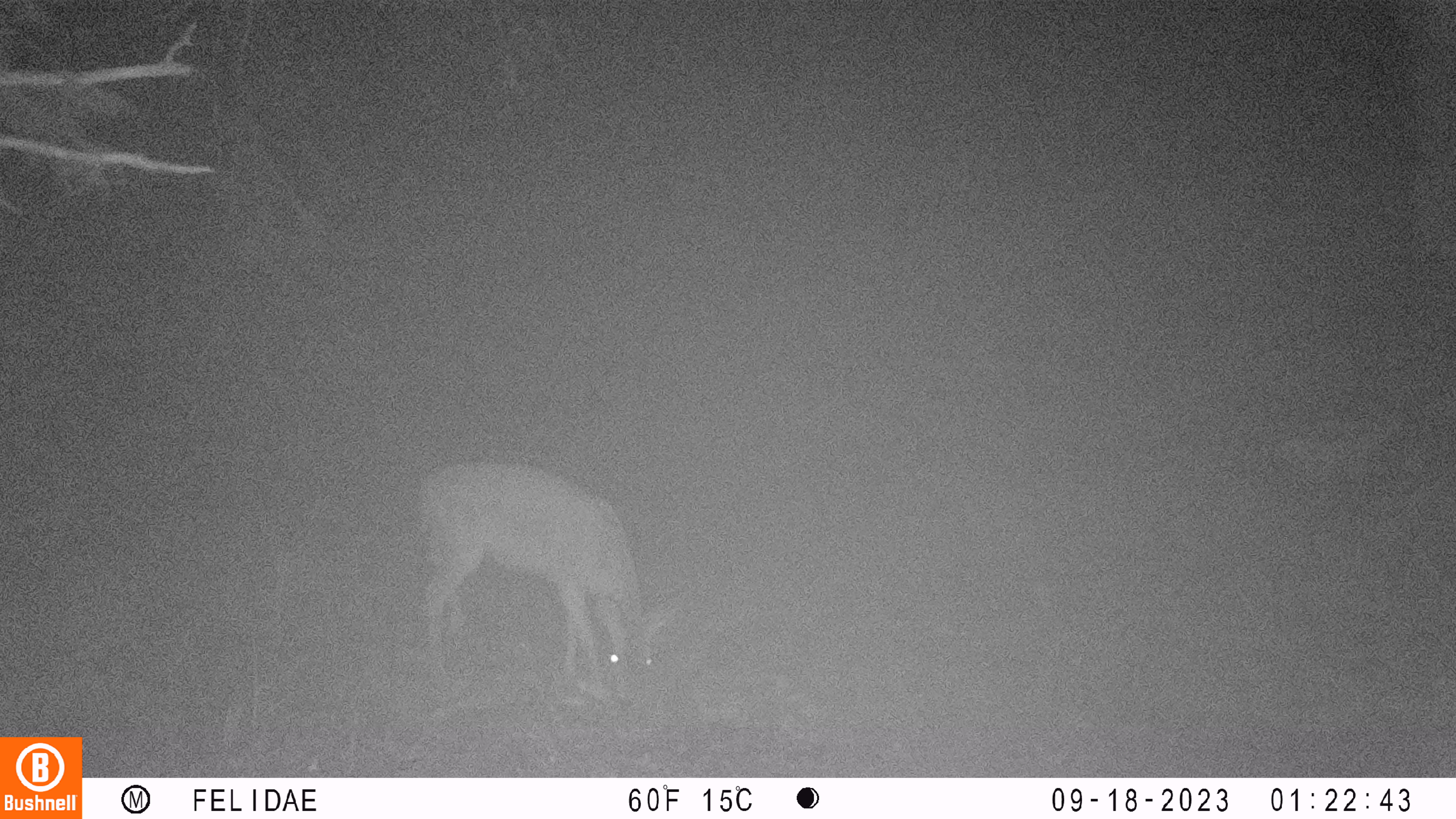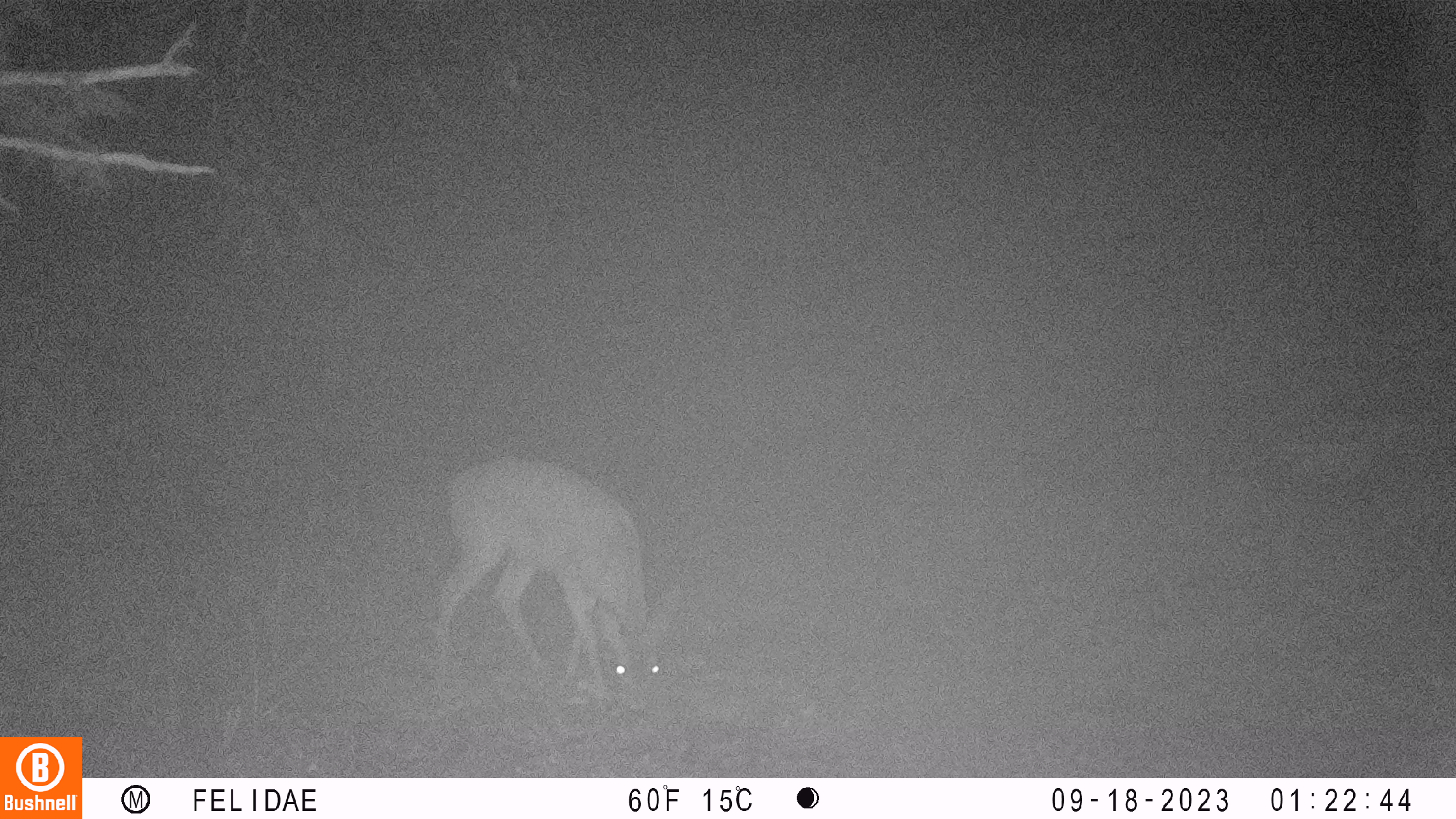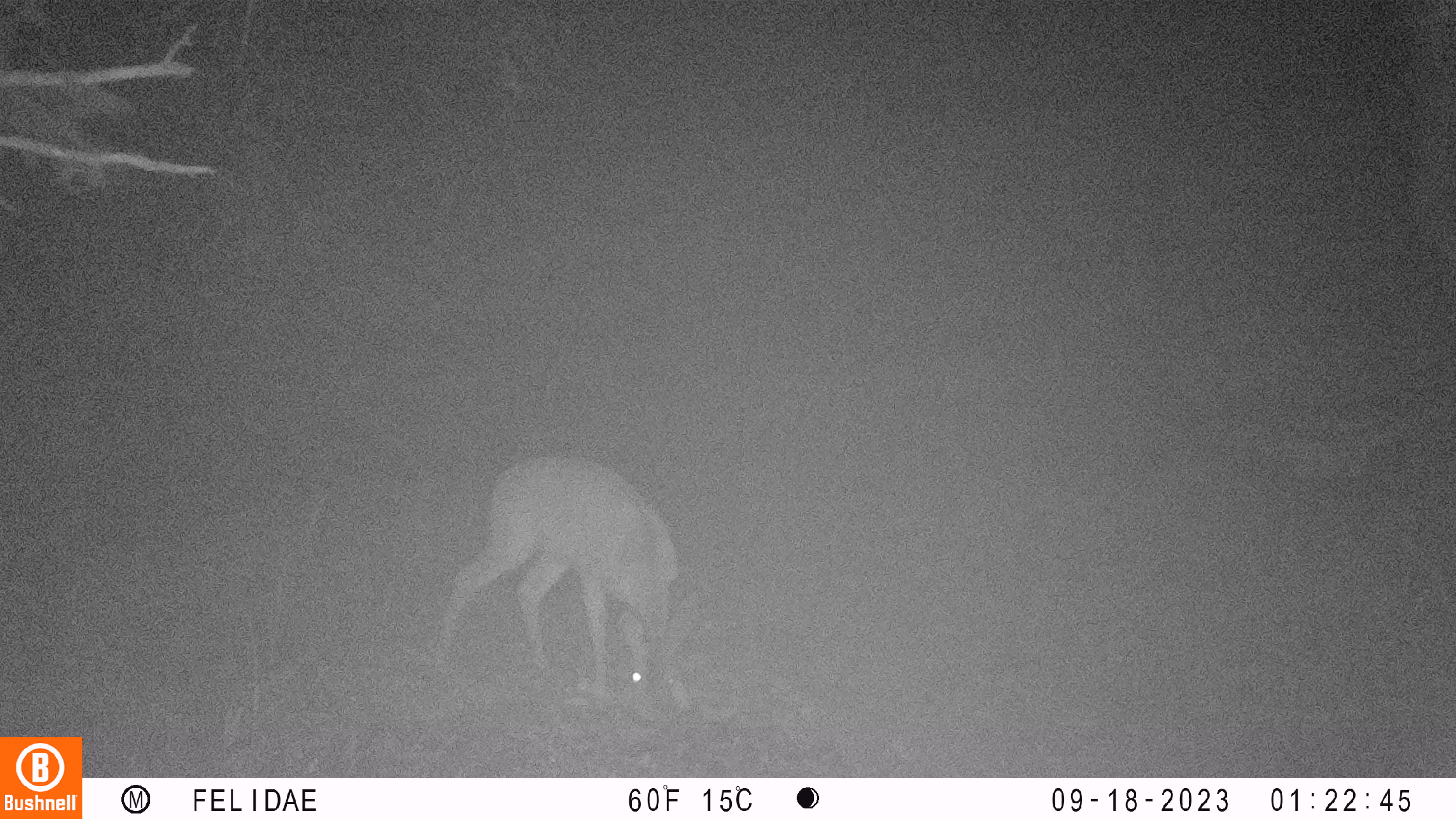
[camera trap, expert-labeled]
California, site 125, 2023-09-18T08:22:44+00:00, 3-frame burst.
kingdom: Animalia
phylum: Chordata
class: Mammalia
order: Artiodactyla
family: Cervidae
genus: Odocoileus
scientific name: Odocoileus hemionus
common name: mule deer